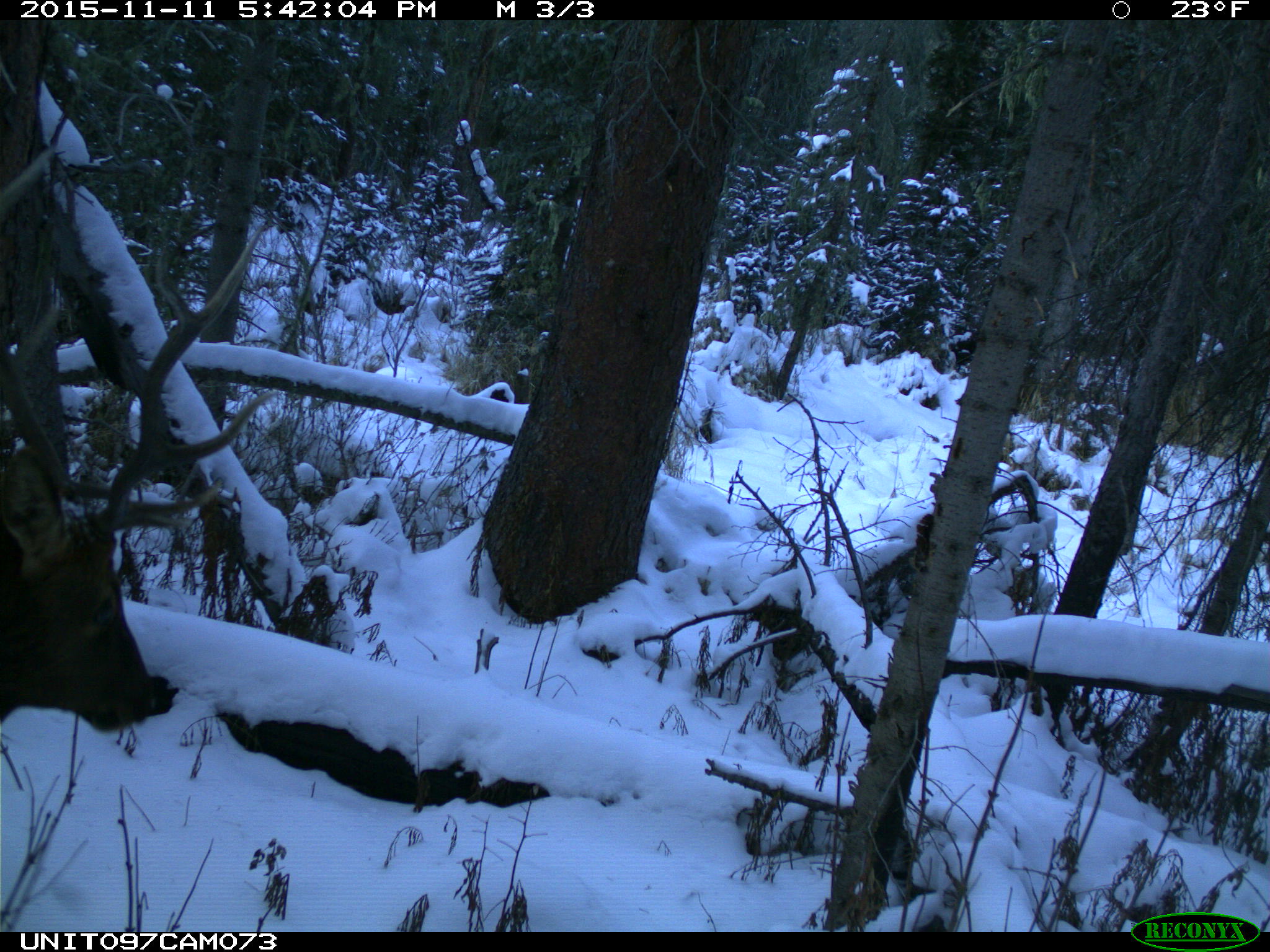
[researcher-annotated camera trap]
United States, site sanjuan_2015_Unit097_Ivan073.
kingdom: Animalia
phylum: Chordata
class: Mammalia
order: Artiodactyla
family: Cervidae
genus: Cervus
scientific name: Cervus elaphus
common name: red deer